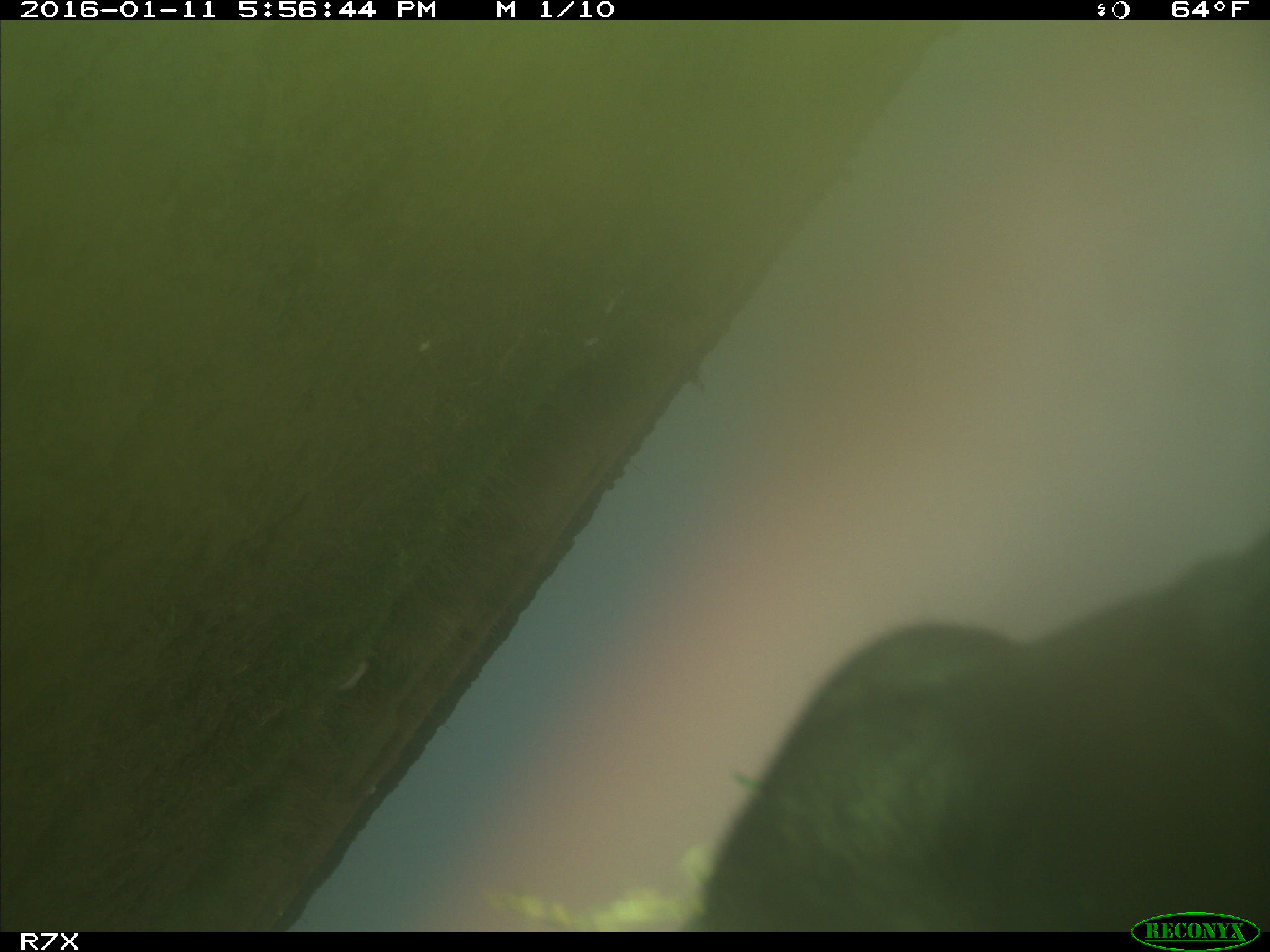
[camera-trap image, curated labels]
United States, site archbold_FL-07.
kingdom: Animalia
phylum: Chordata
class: Mammalia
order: Artiodactyla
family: Bovidae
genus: Bos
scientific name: Bos taurus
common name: domestic cow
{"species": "Bos taurus (domestic cow)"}